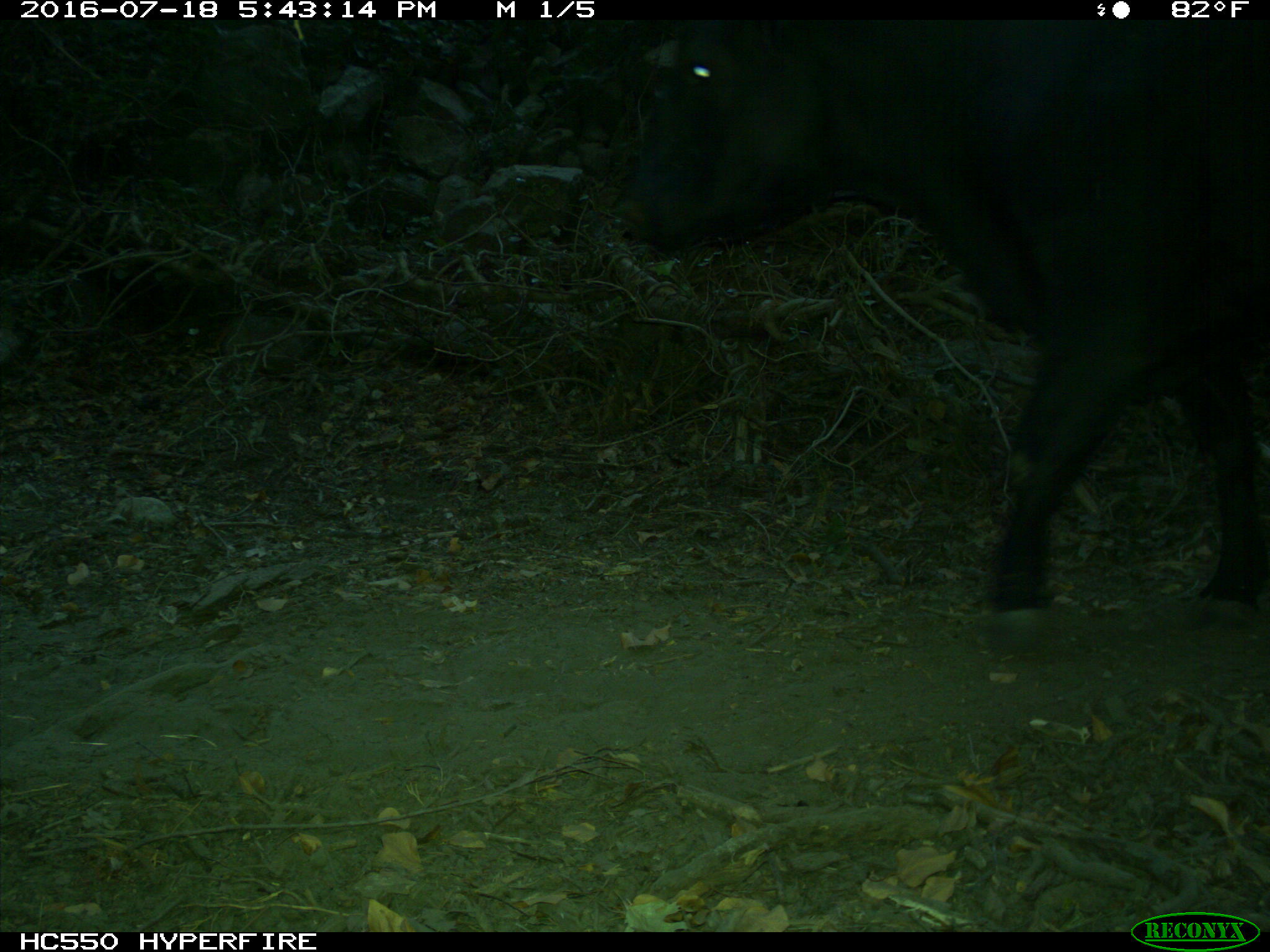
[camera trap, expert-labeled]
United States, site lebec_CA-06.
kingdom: Animalia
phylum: Chordata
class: Mammalia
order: Artiodactyla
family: Bovidae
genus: Bos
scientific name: Bos taurus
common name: domestic cow